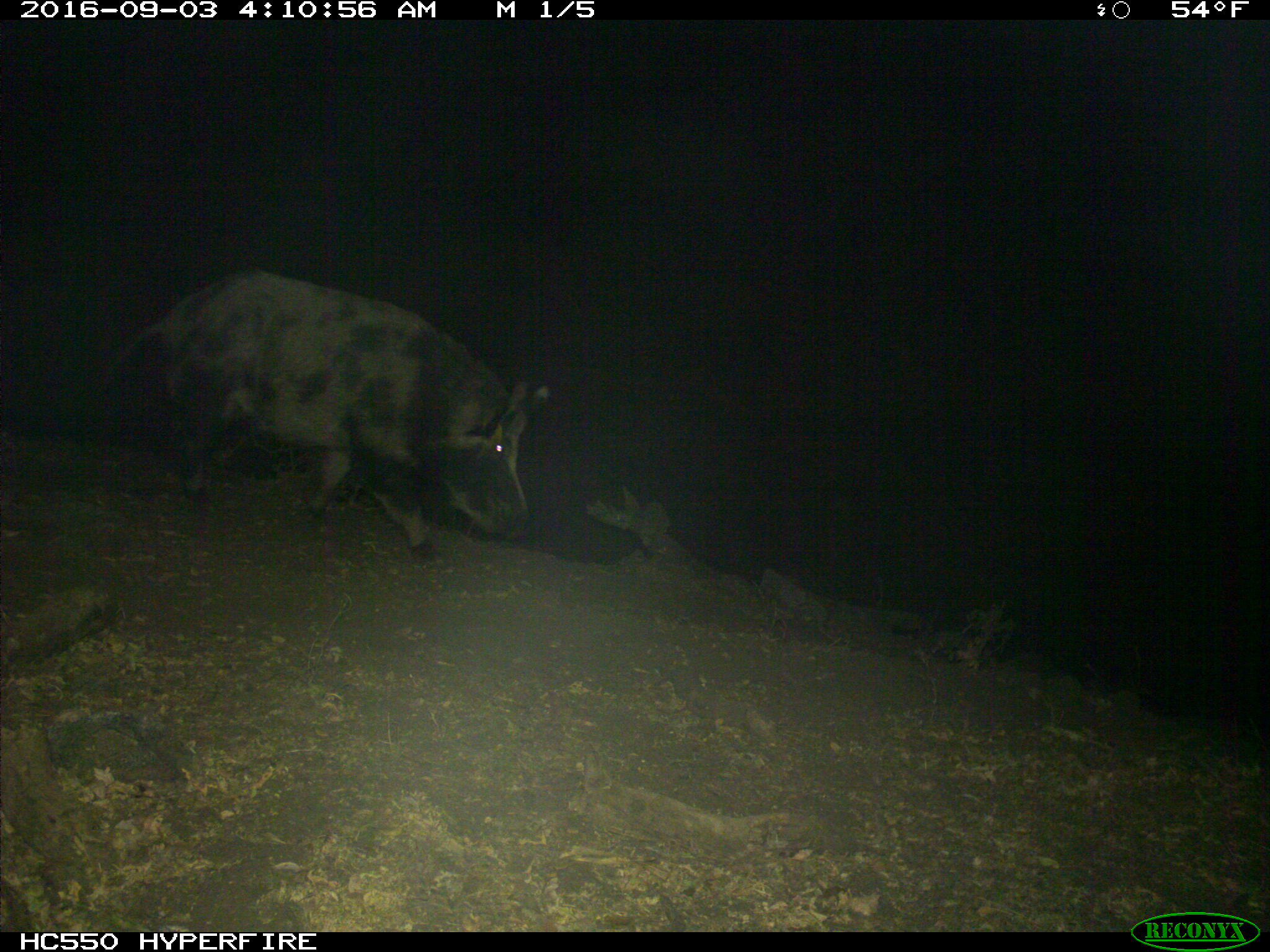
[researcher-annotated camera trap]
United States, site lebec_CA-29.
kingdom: Animalia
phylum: Chordata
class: Mammalia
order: Artiodactyla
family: Suidae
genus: Sus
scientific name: Sus scrofa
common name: wild boar